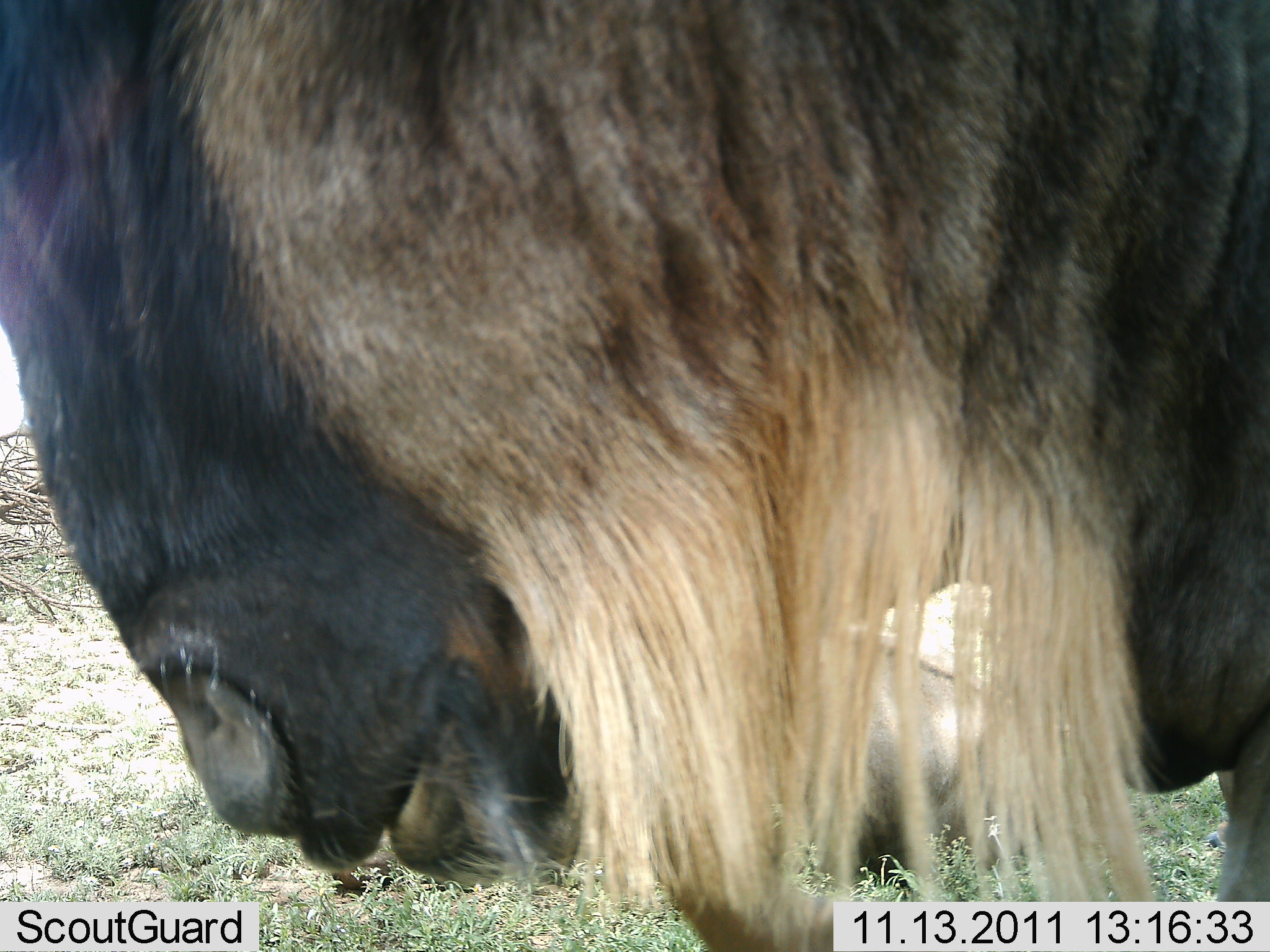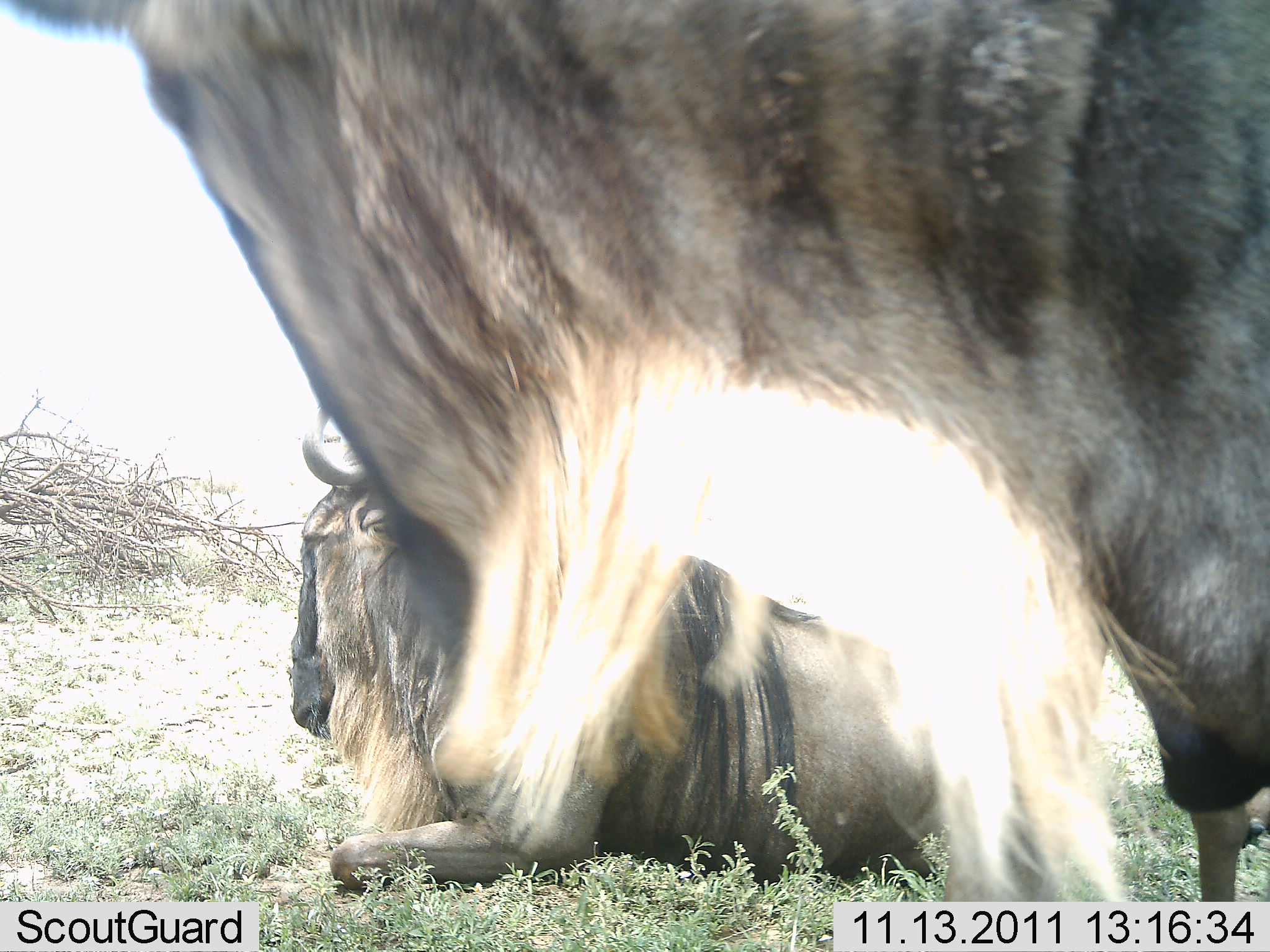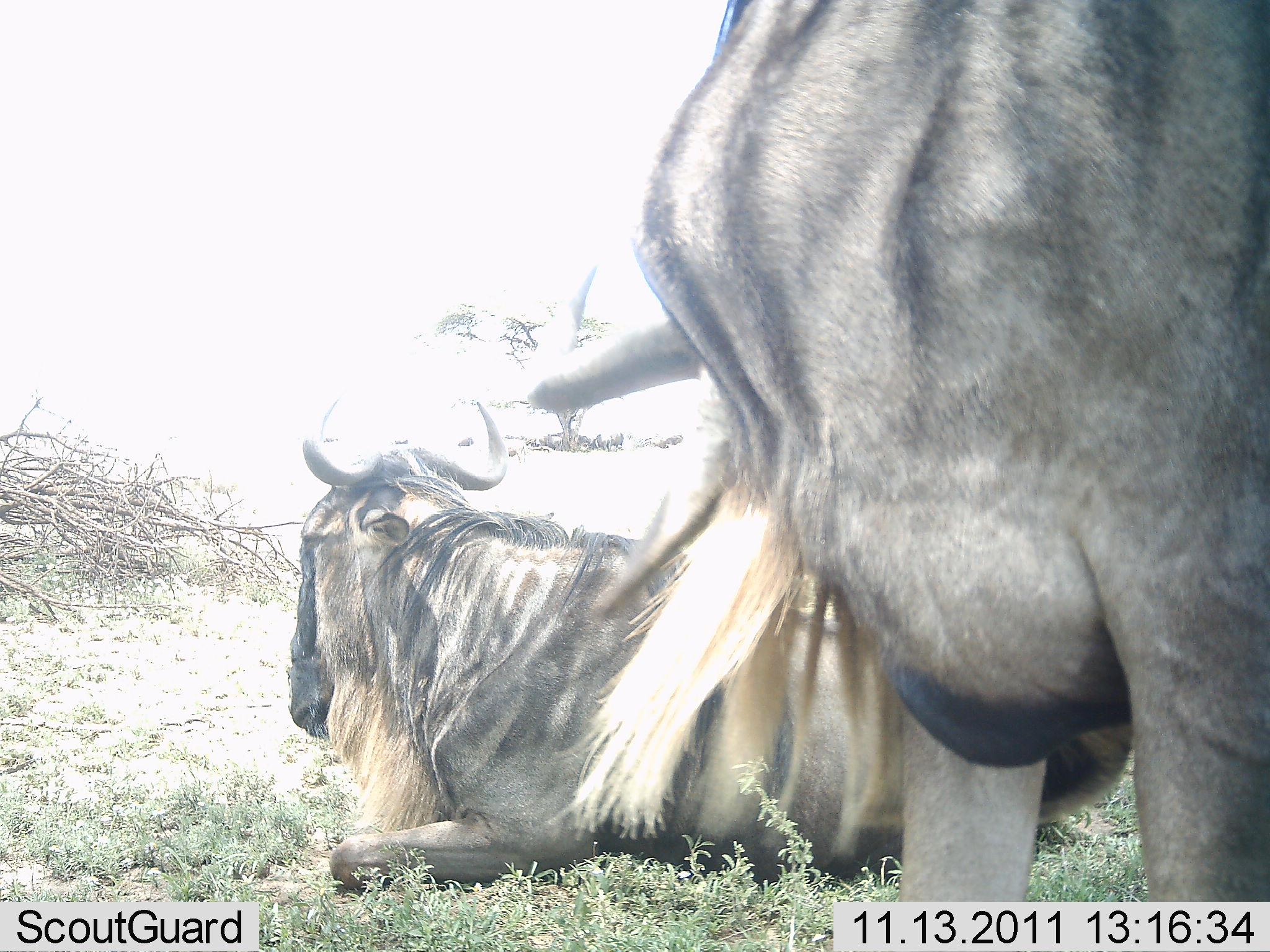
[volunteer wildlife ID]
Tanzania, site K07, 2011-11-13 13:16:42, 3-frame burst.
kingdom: Animalia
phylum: Chordata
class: Mammalia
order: Artiodactyla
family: Bovidae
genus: Connochaetes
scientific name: Connochaetes taurinus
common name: blue wildebeest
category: wildebeest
Wildebeest (blue wildebeest) (Connochaetes taurinus), count 2. Behavior (volunteer vote fractions): standing 47%, resting 93%, moving 40%, interacting 7%. Young present (vote fraction): 0%. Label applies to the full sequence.